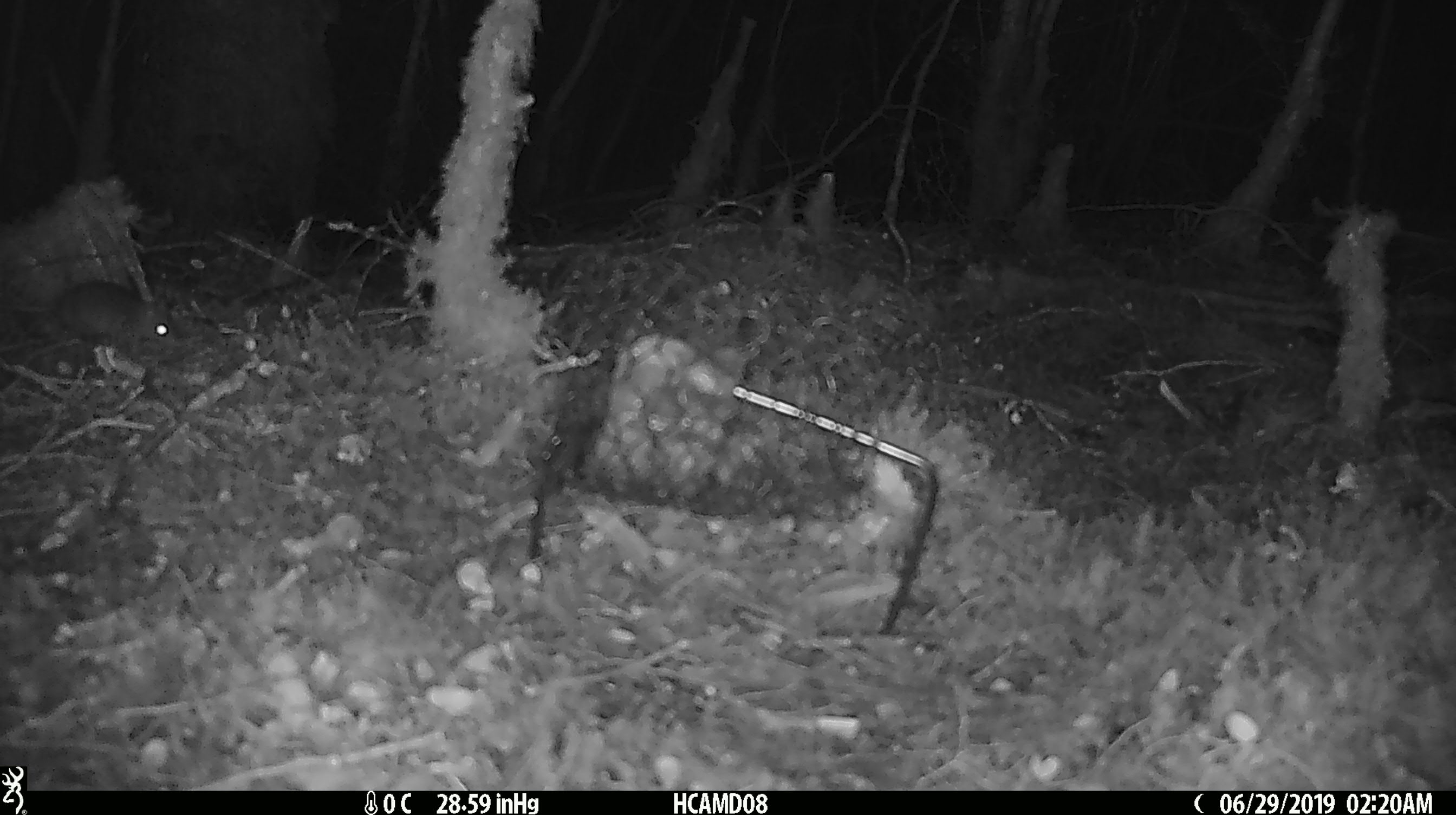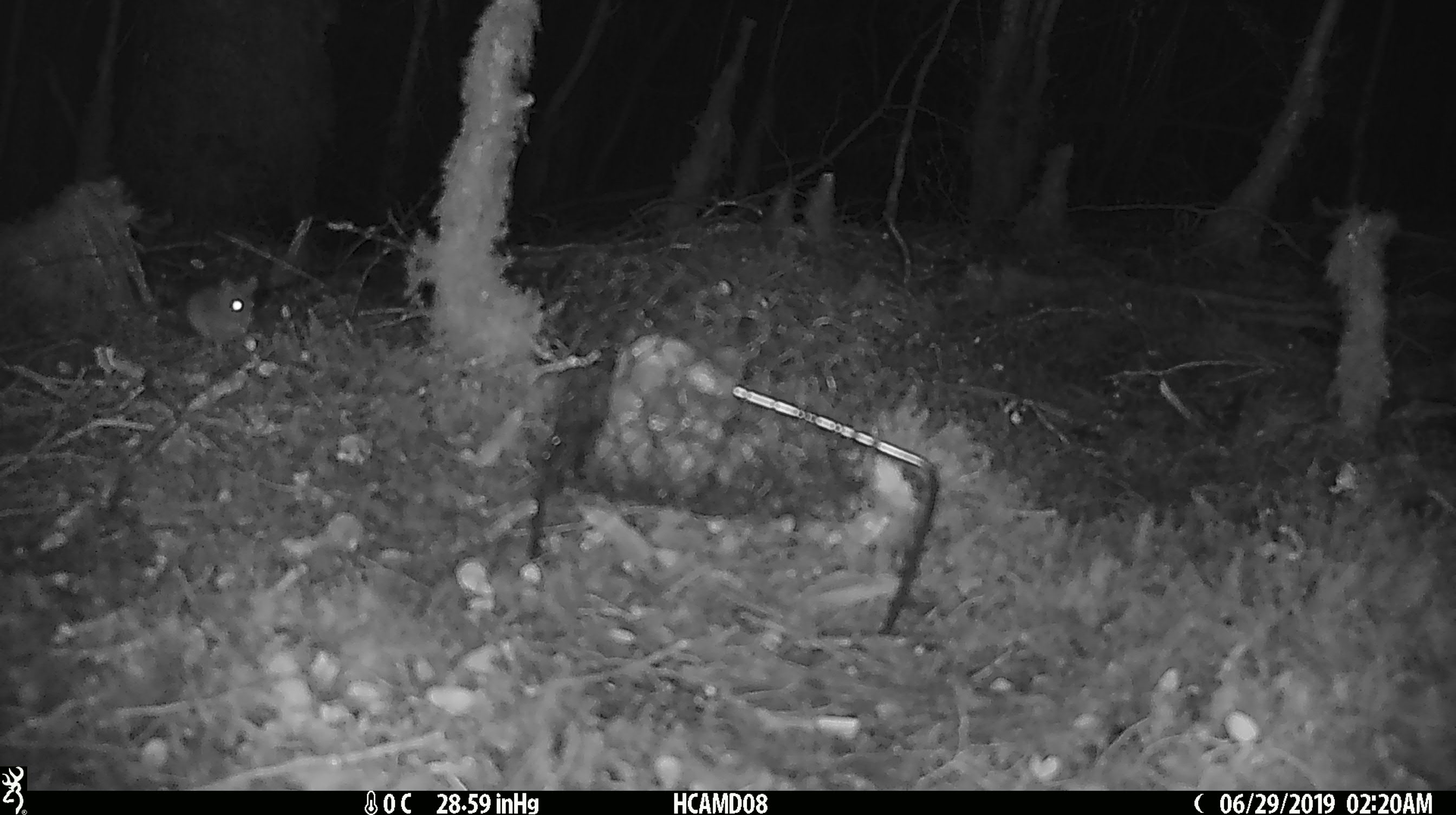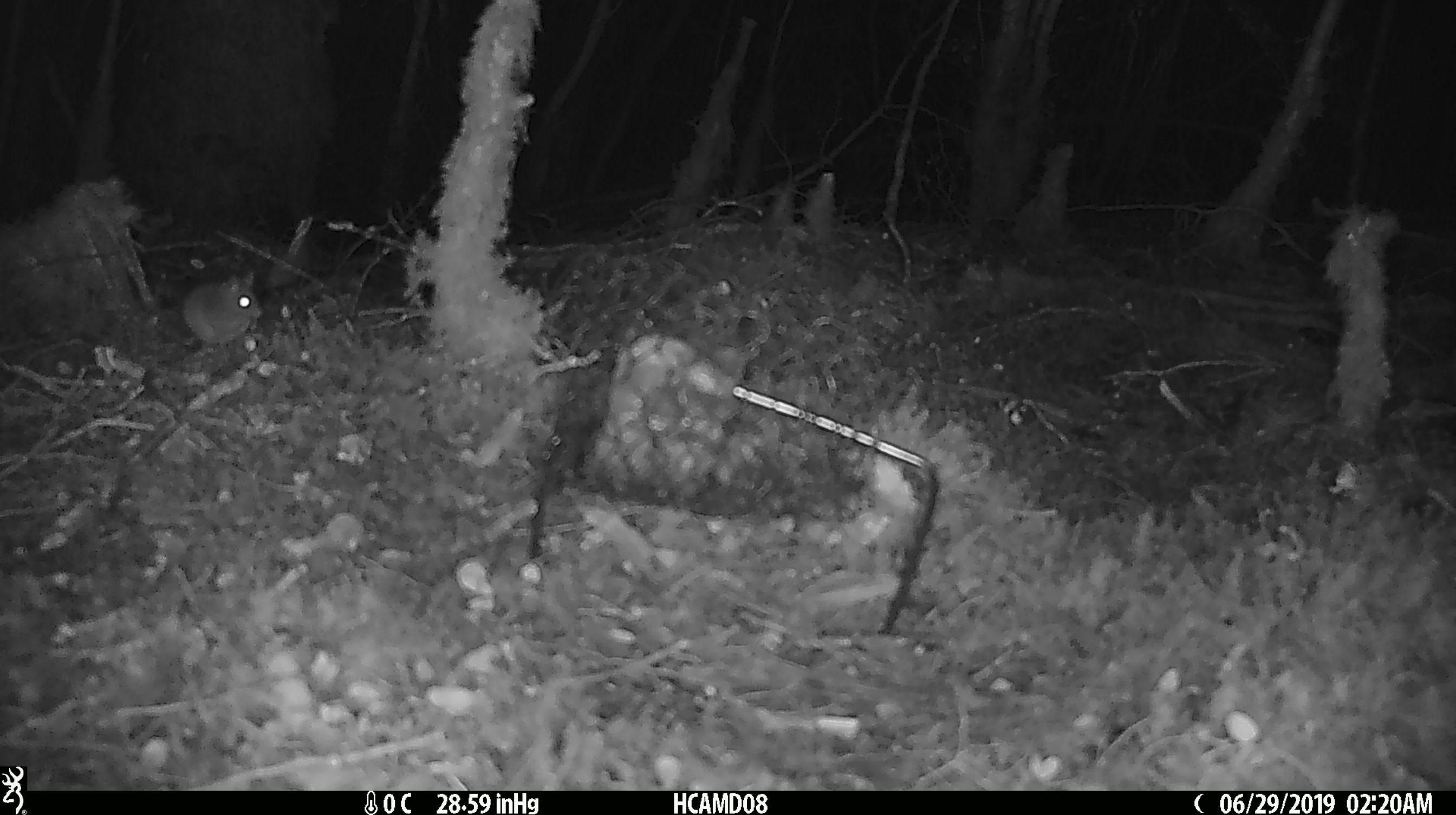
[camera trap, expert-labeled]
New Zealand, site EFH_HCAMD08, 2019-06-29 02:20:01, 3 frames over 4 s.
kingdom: Animalia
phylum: Chordata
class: Mammalia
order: Rodentia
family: Muridae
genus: Mus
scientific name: Mus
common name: mouse